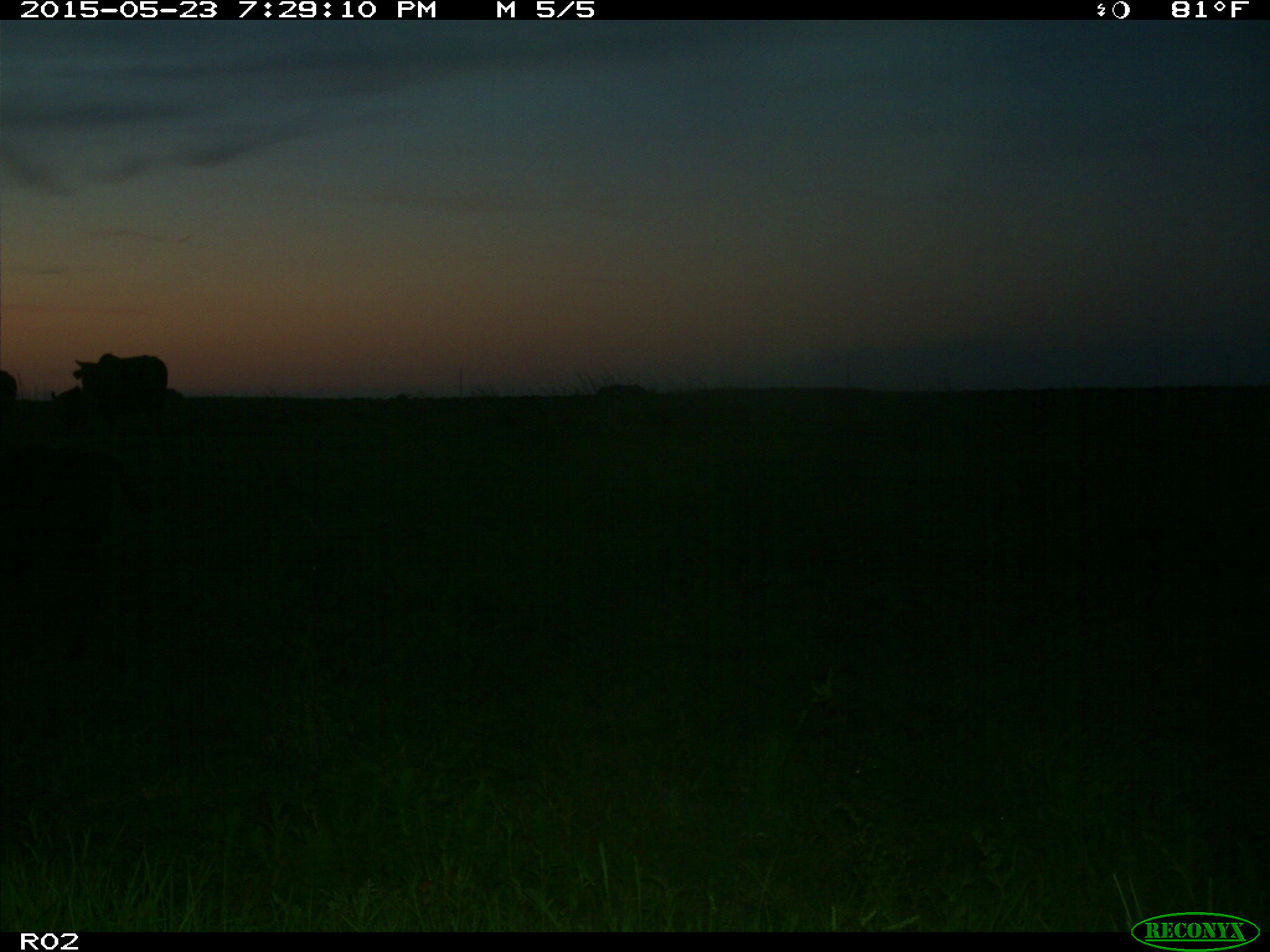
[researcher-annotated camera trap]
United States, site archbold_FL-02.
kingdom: Animalia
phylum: Chordata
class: Mammalia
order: Artiodactyla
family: Bovidae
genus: Bos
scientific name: Bos taurus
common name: domestic cow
Bos taurus (domestic cow).